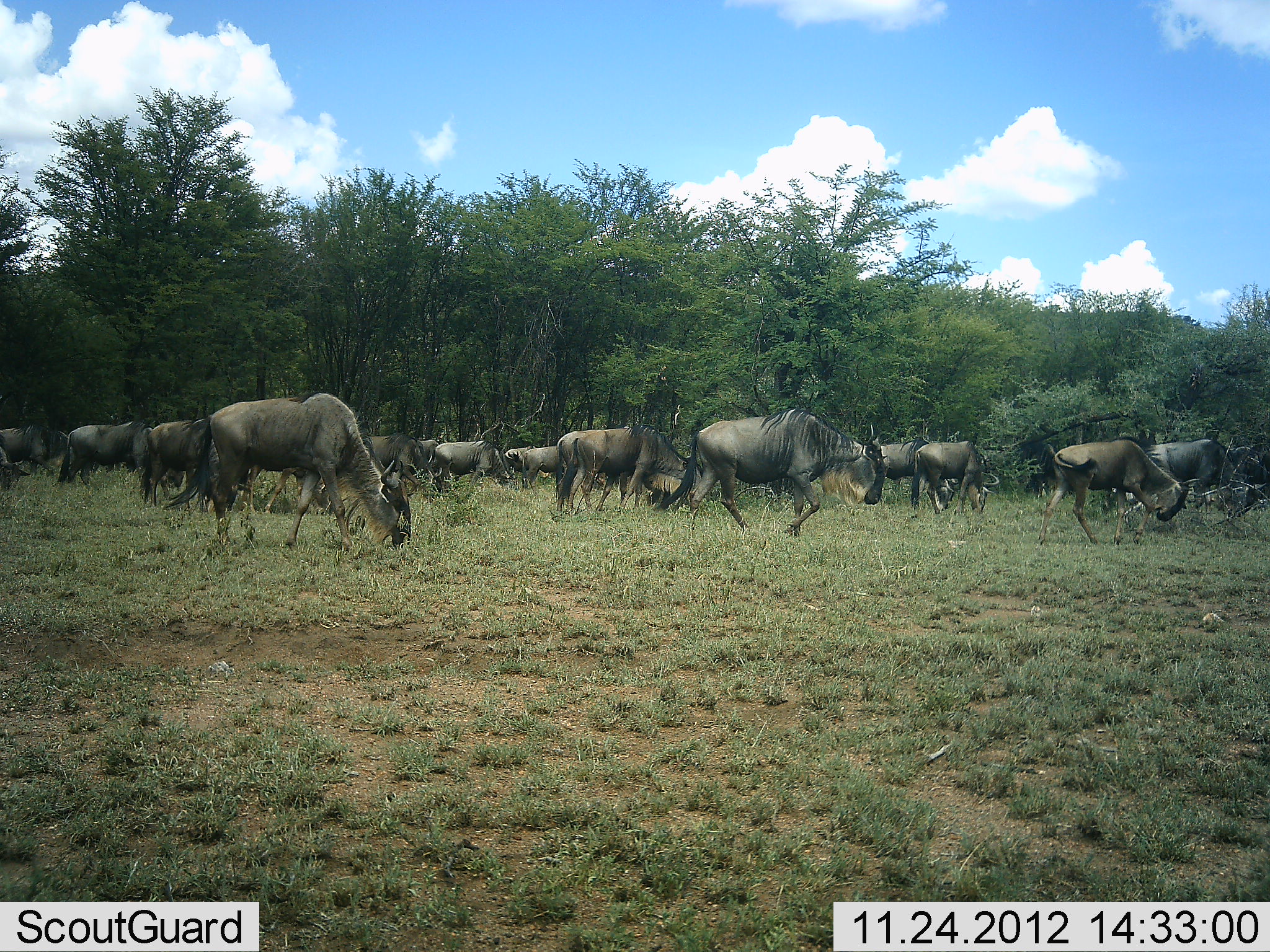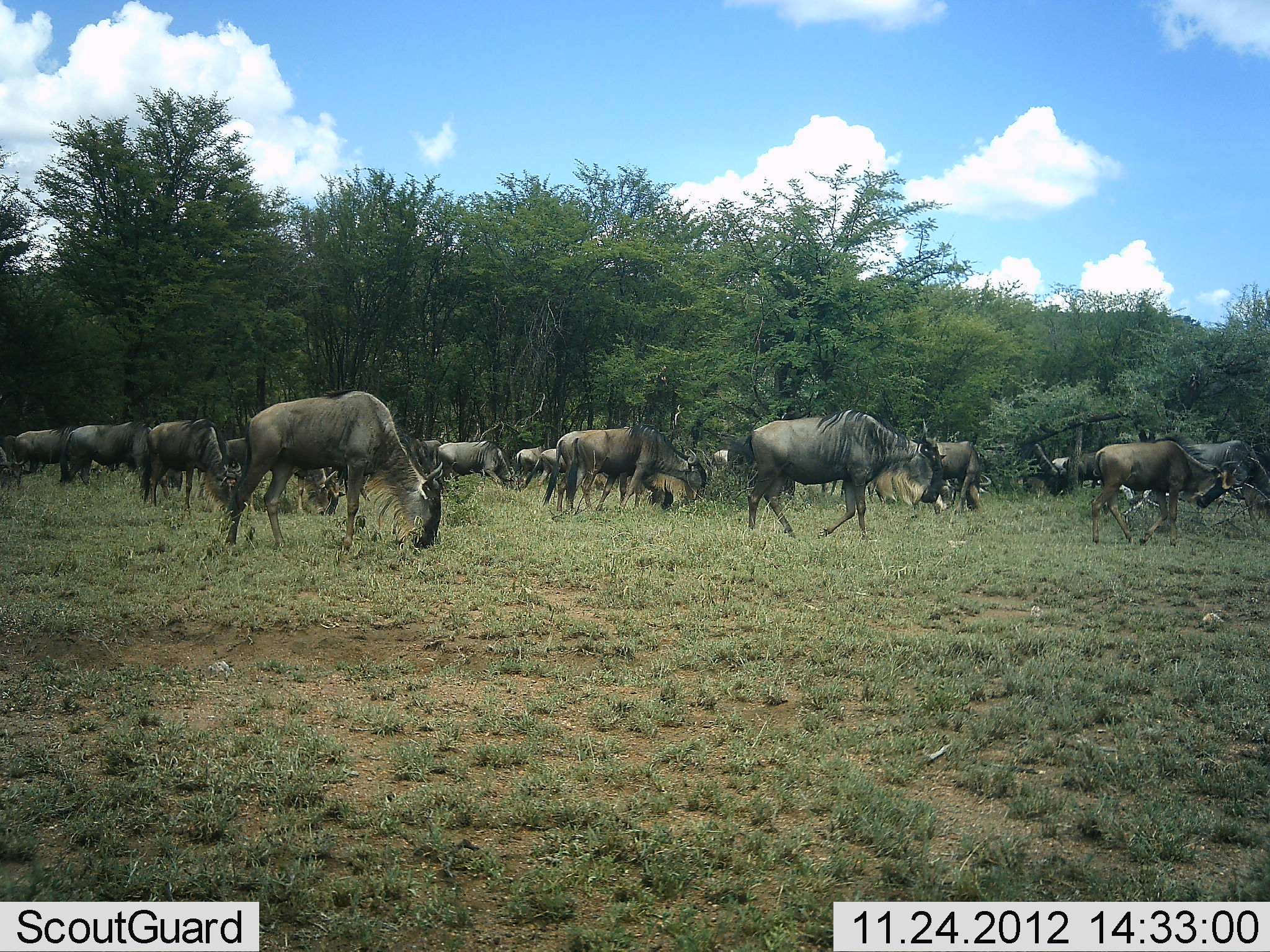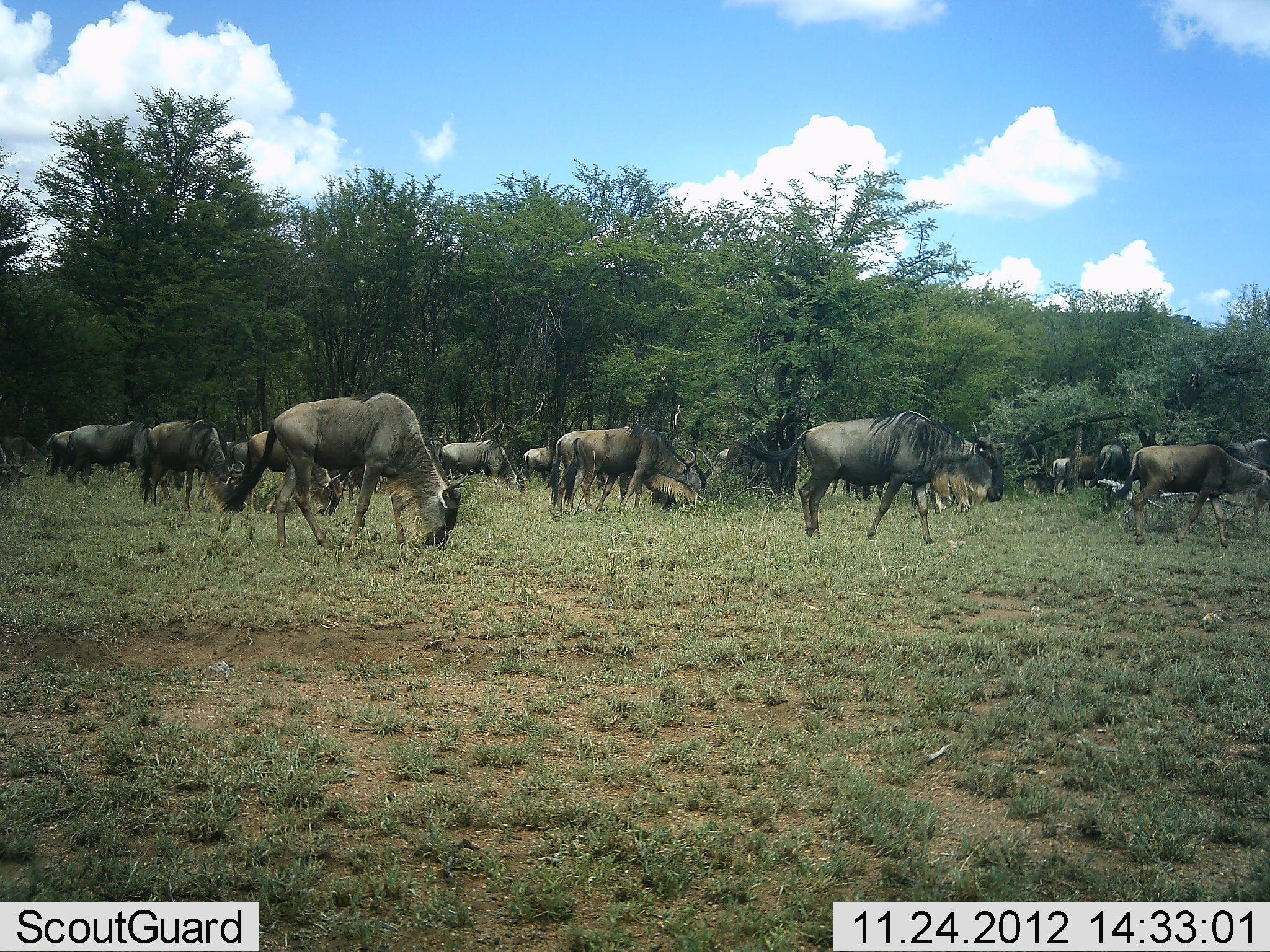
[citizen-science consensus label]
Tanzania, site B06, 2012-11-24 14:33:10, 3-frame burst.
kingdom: Animalia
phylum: Chordata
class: Mammalia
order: Artiodactyla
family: Bovidae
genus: Connochaetes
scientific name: Connochaetes taurinus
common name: blue wildebeest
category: wildebeest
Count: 11-50.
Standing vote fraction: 20%.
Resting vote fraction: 0%.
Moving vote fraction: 90%.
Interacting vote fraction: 0%.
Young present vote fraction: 0%.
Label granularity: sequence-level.